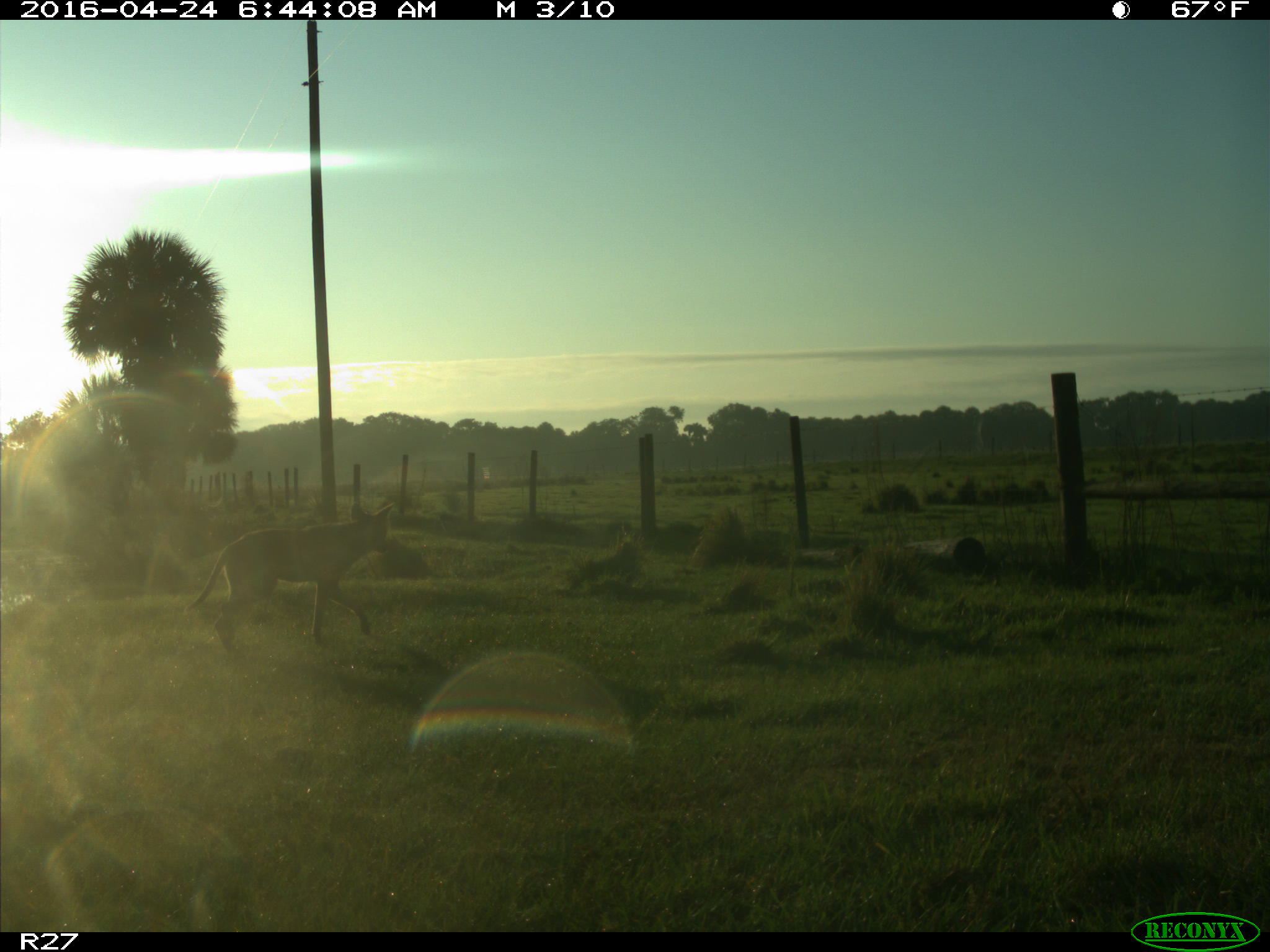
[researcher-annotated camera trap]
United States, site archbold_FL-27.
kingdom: Animalia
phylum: Chordata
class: Mammalia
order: Carnivora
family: Canidae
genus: Canis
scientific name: Canis latrans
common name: coyote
Canis latrans (coyote).